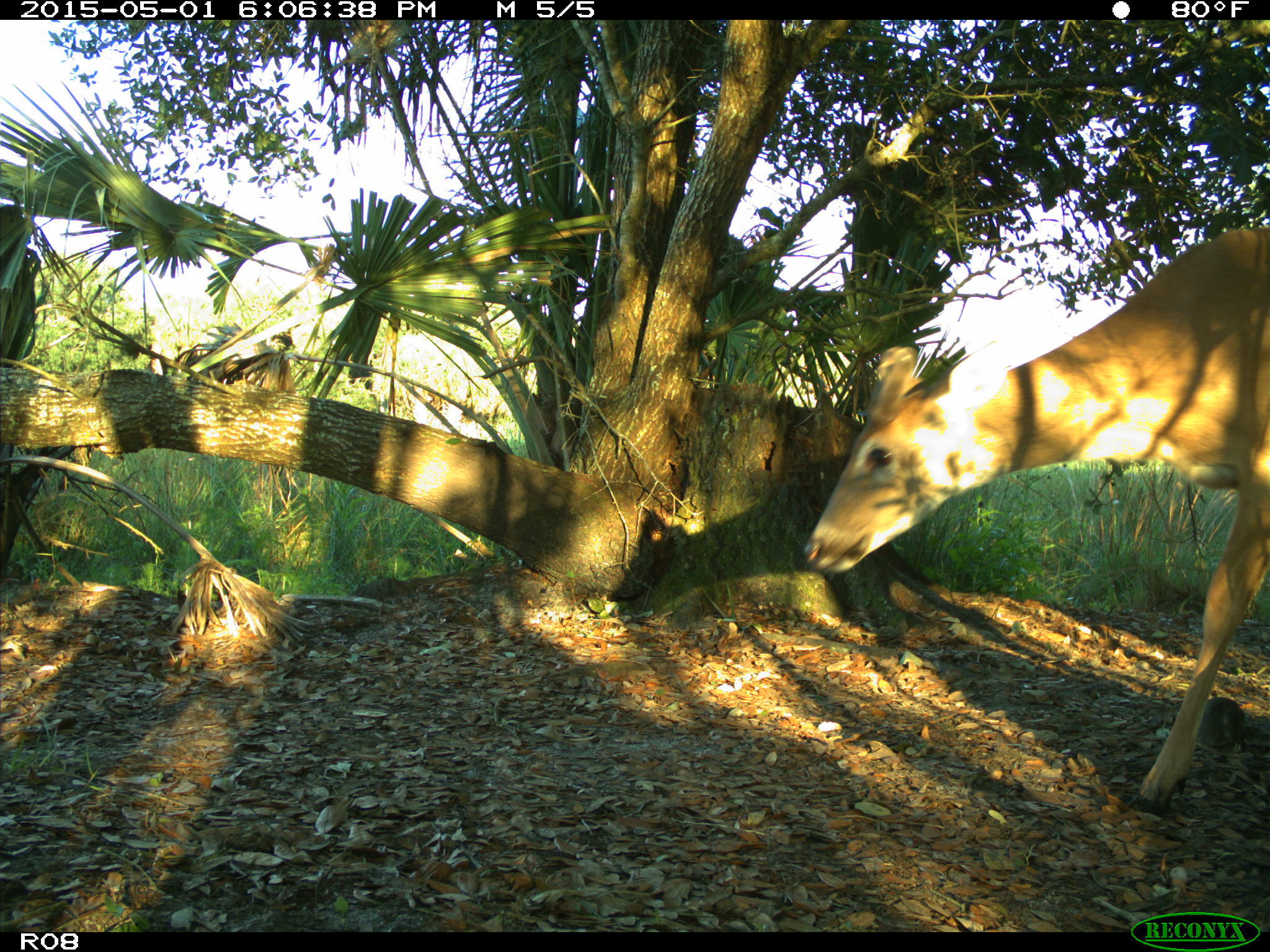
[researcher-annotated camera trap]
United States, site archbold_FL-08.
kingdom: Animalia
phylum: Chordata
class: Mammalia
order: Artiodactyla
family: Cervidae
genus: Odocoileus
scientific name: Odocoileus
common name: deer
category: unidentified deer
Unidentified deer (deer) (Odocoileus).